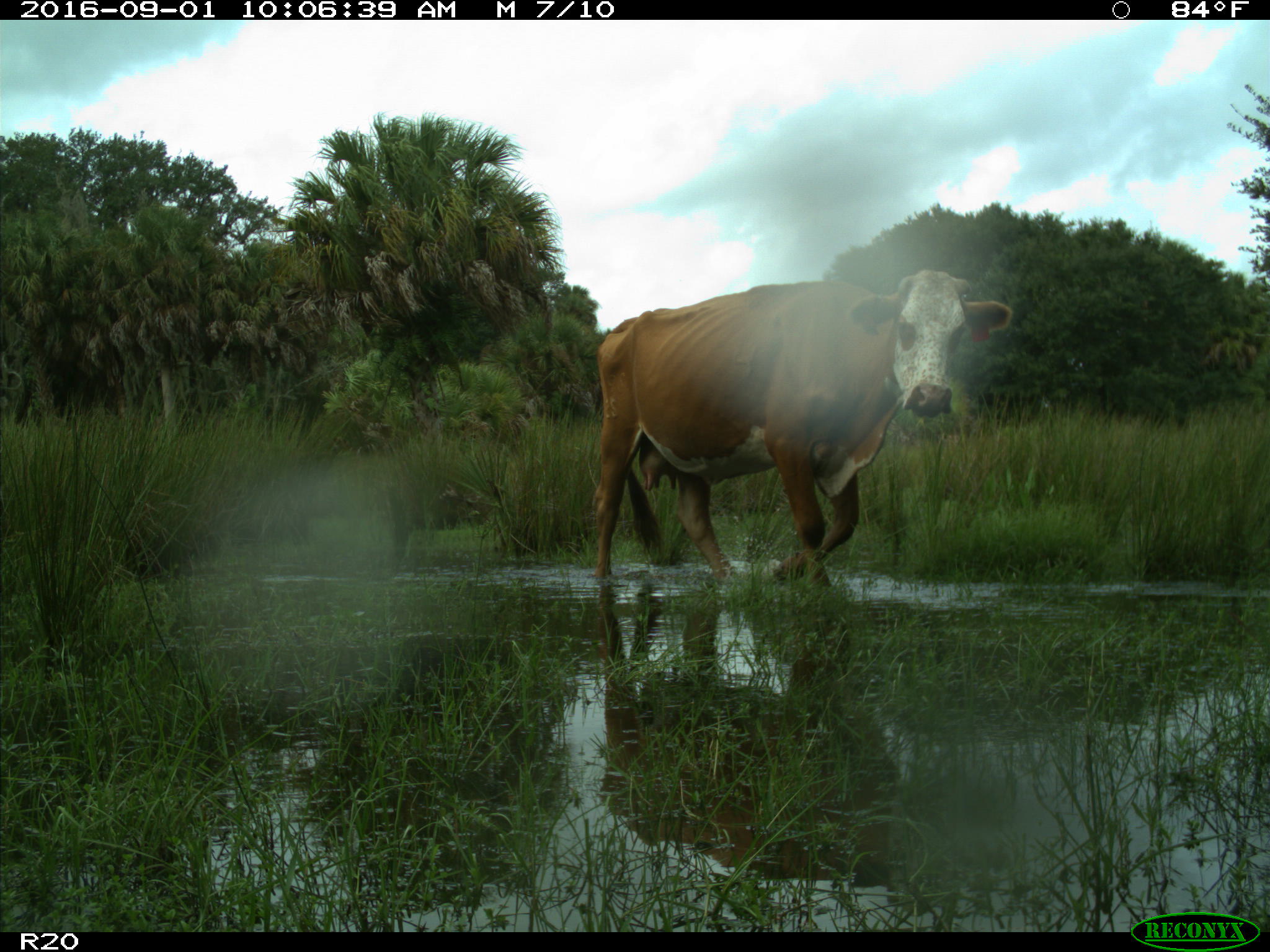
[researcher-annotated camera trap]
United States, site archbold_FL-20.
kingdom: Animalia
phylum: Chordata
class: Mammalia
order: Artiodactyla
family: Bovidae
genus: Bos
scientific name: Bos taurus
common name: domestic cow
Bos taurus (domestic cow).